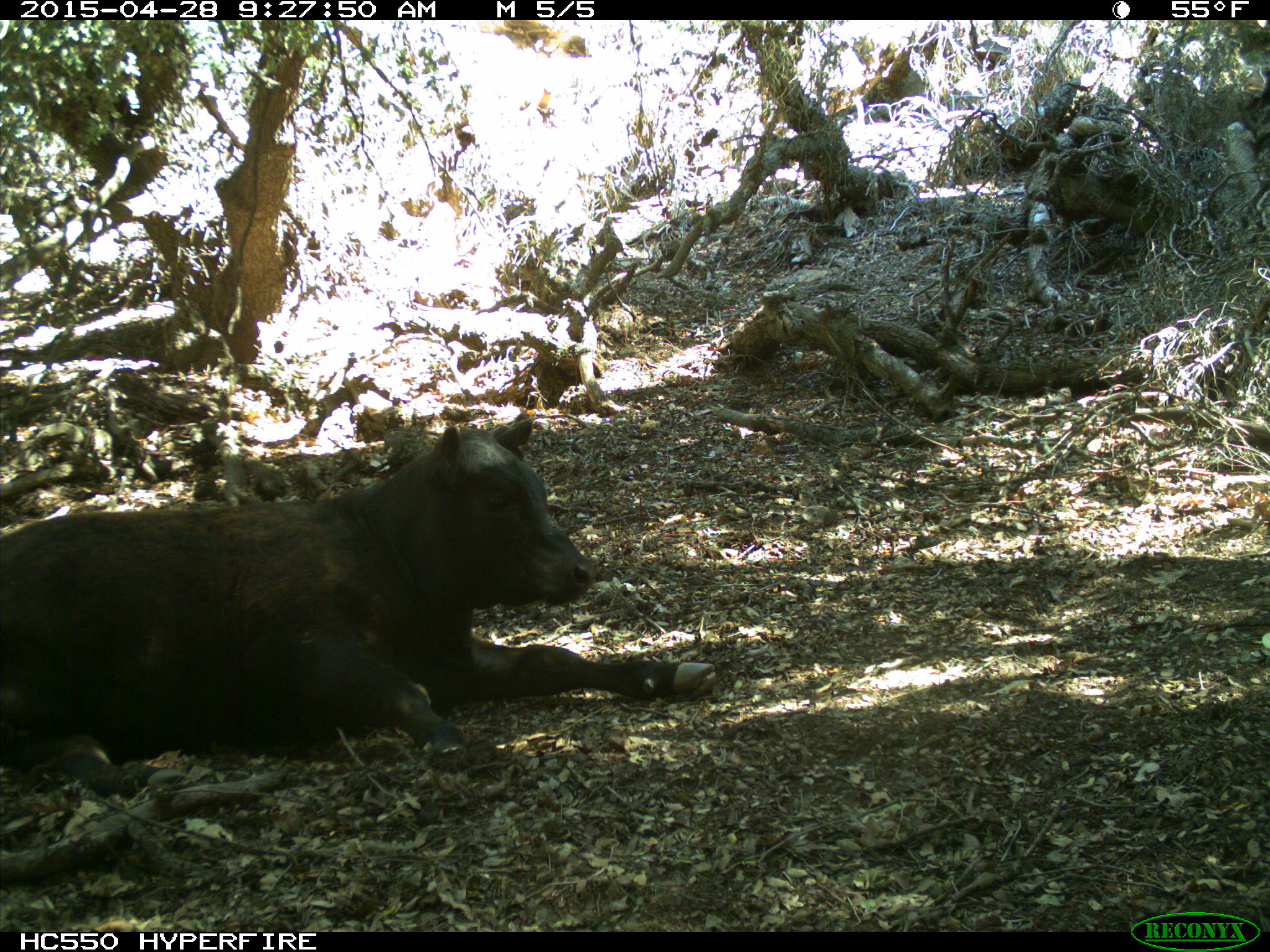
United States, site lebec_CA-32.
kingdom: Animalia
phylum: Chordata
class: Mammalia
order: Artiodactyla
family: Bovidae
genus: Bos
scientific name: Bos taurus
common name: domestic cow